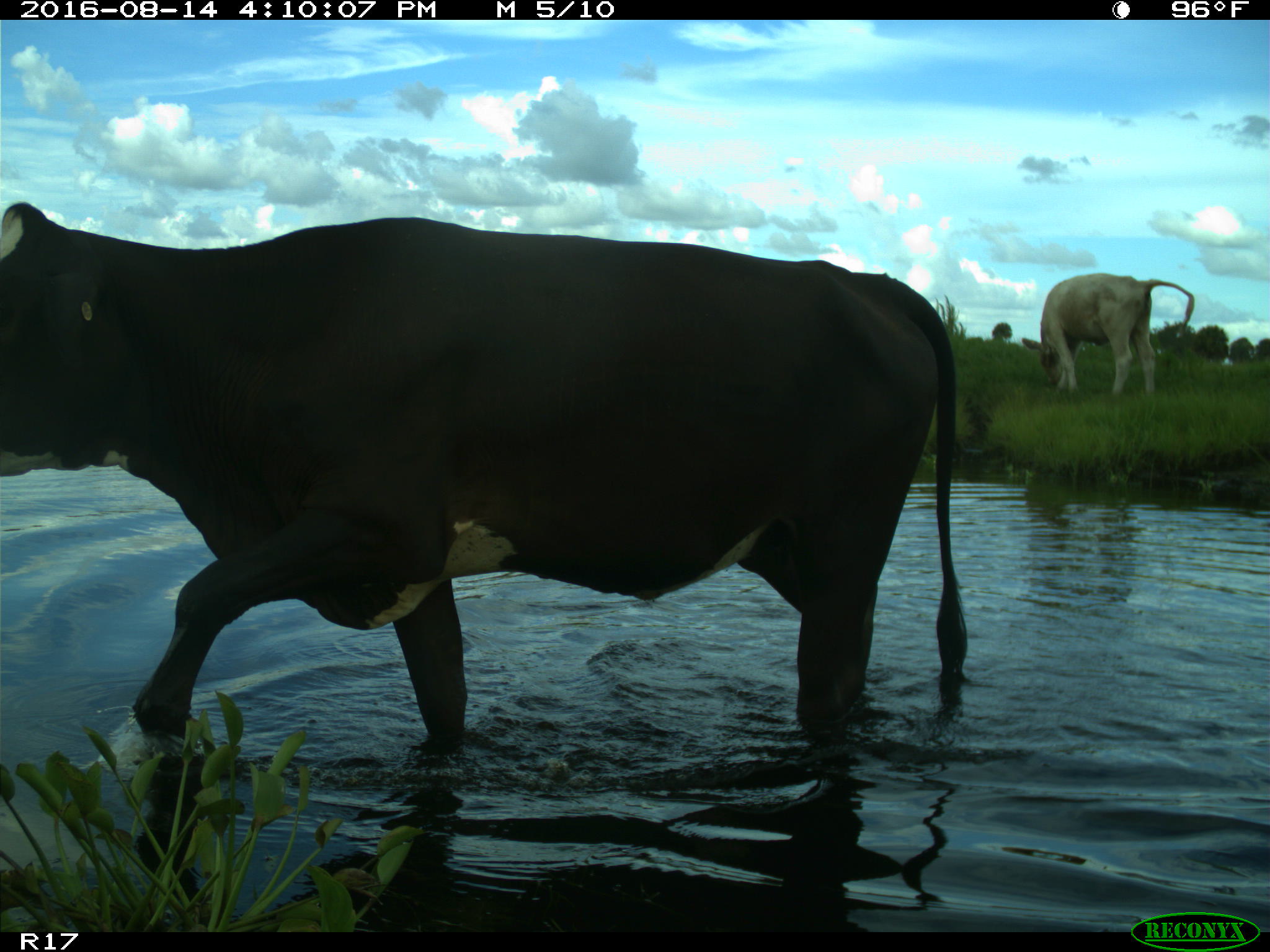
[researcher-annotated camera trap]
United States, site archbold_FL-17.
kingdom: Animalia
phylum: Chordata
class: Mammalia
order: Artiodactyla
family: Bovidae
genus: Bos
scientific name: Bos taurus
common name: domestic cow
Bos taurus (domestic cow).